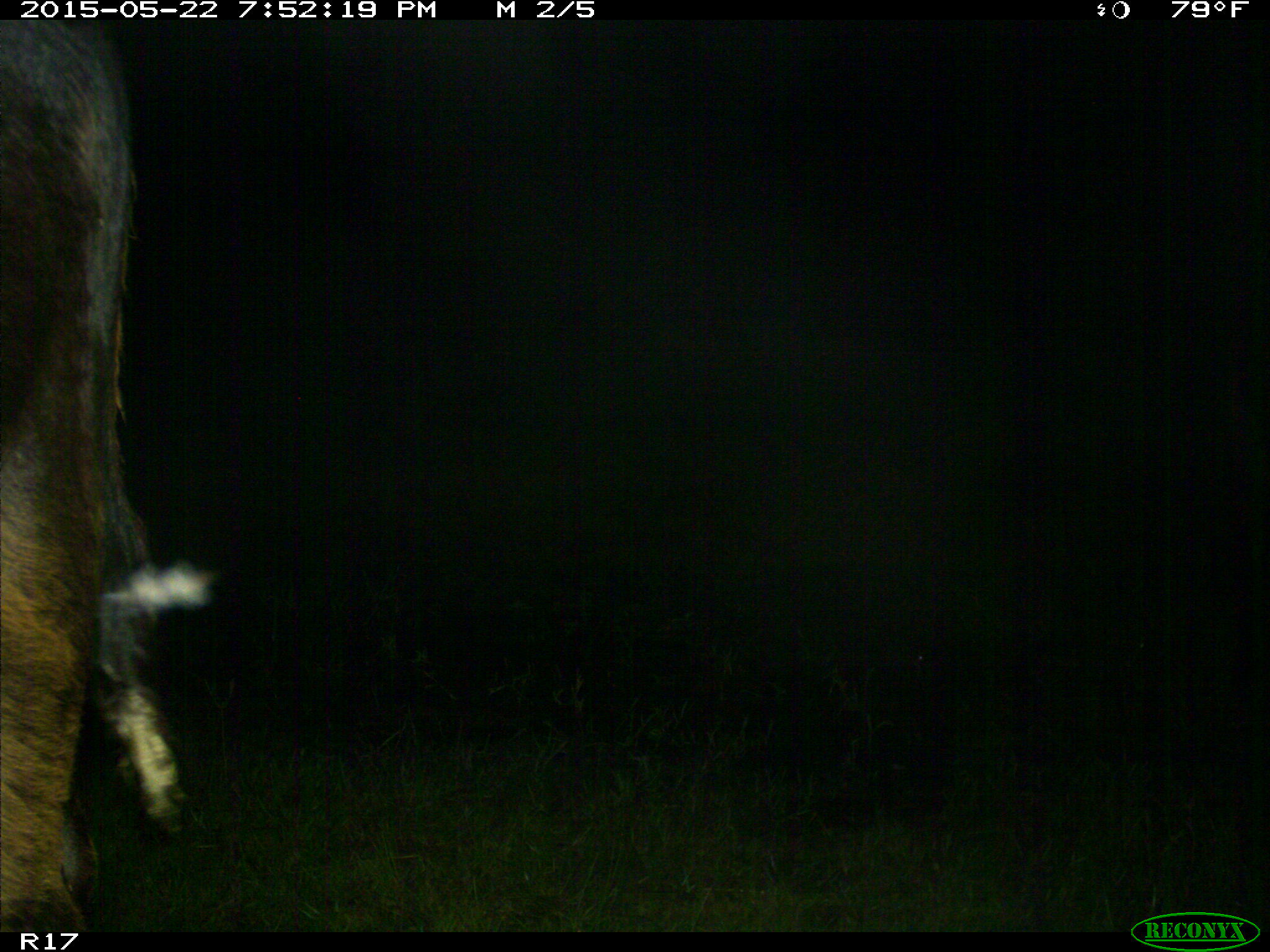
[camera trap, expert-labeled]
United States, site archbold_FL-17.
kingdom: Animalia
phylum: Chordata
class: Mammalia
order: Artiodactyla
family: Bovidae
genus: Bos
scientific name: Bos taurus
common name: domestic cow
Bos taurus (domestic cow).